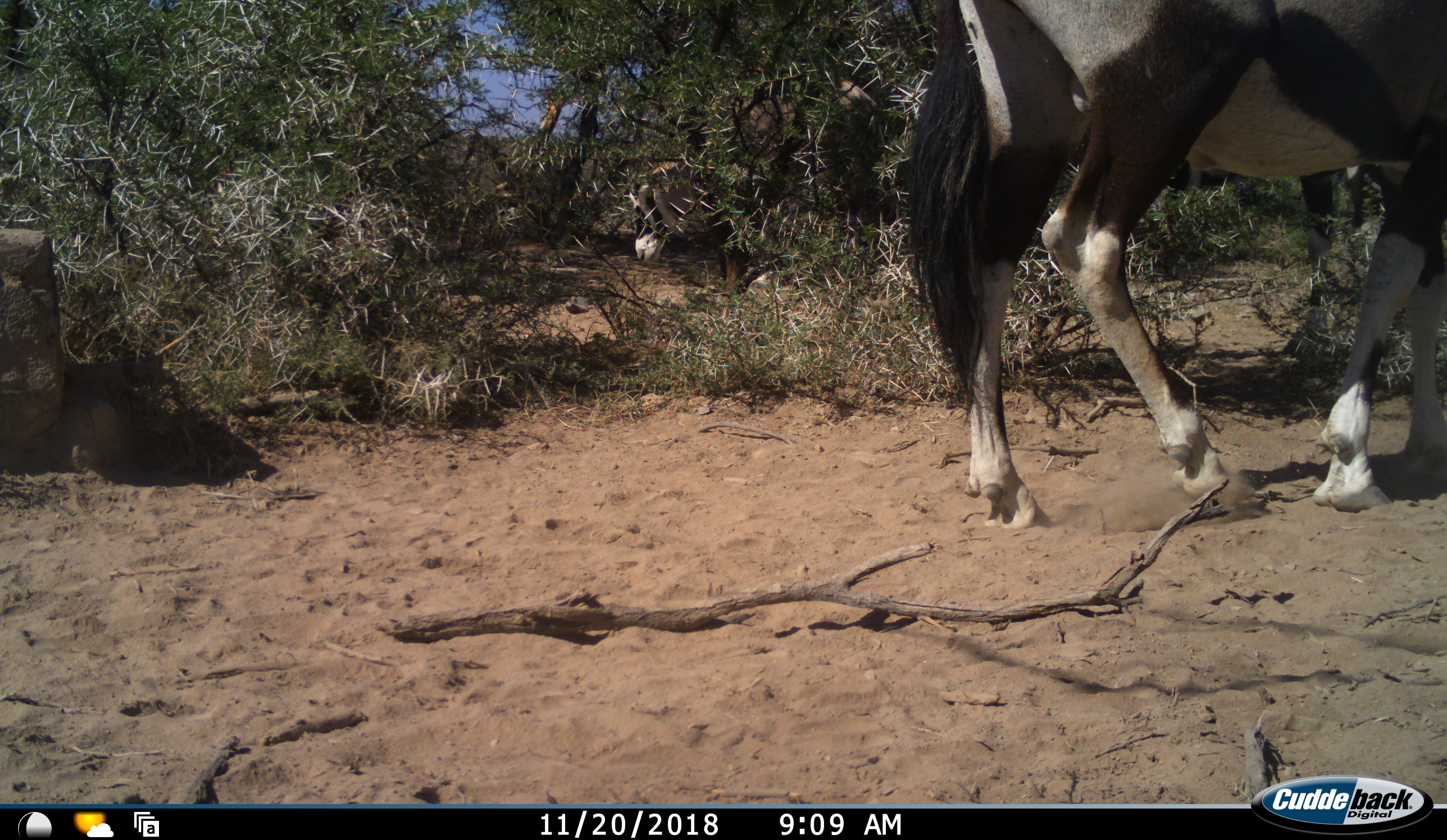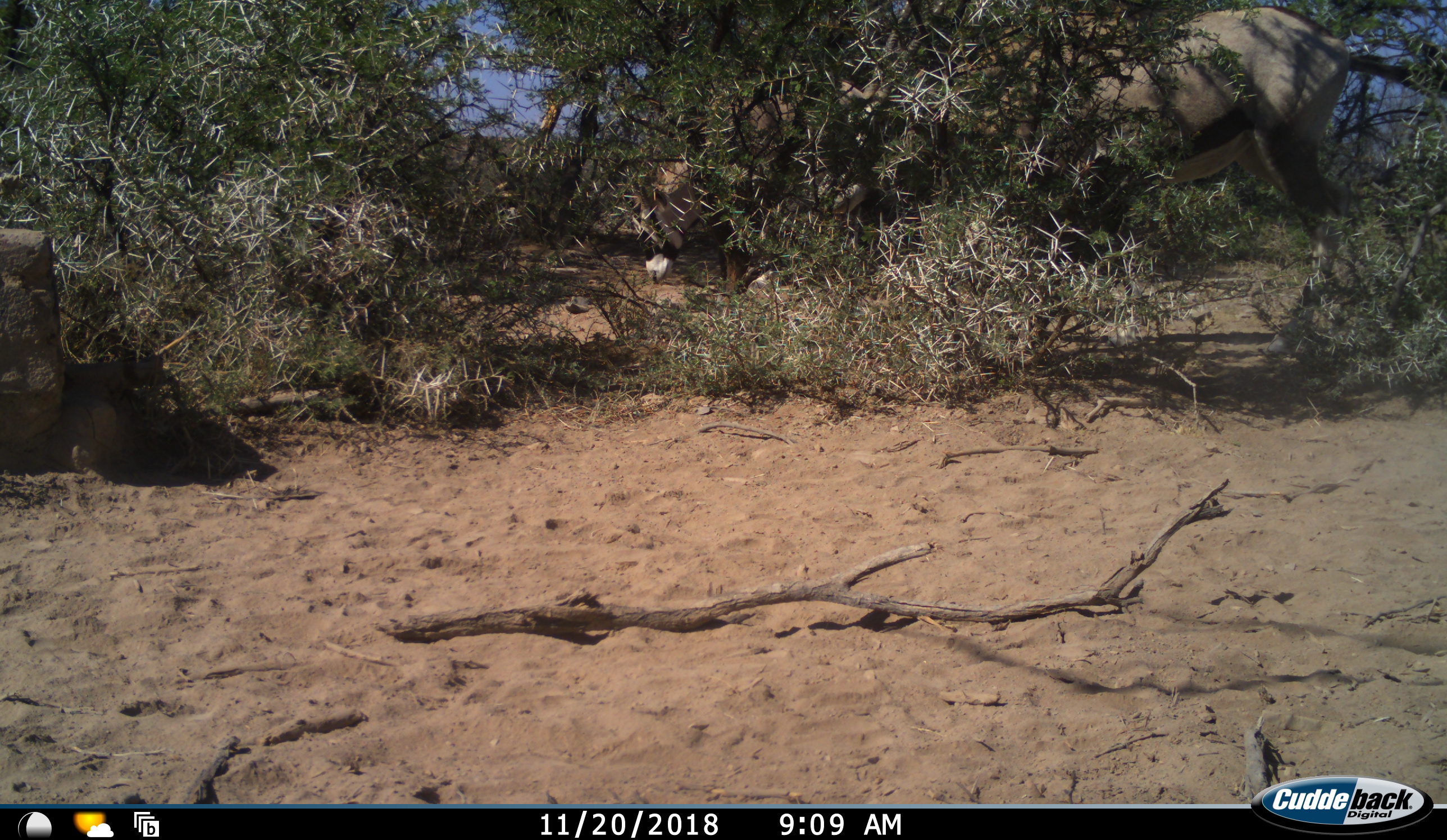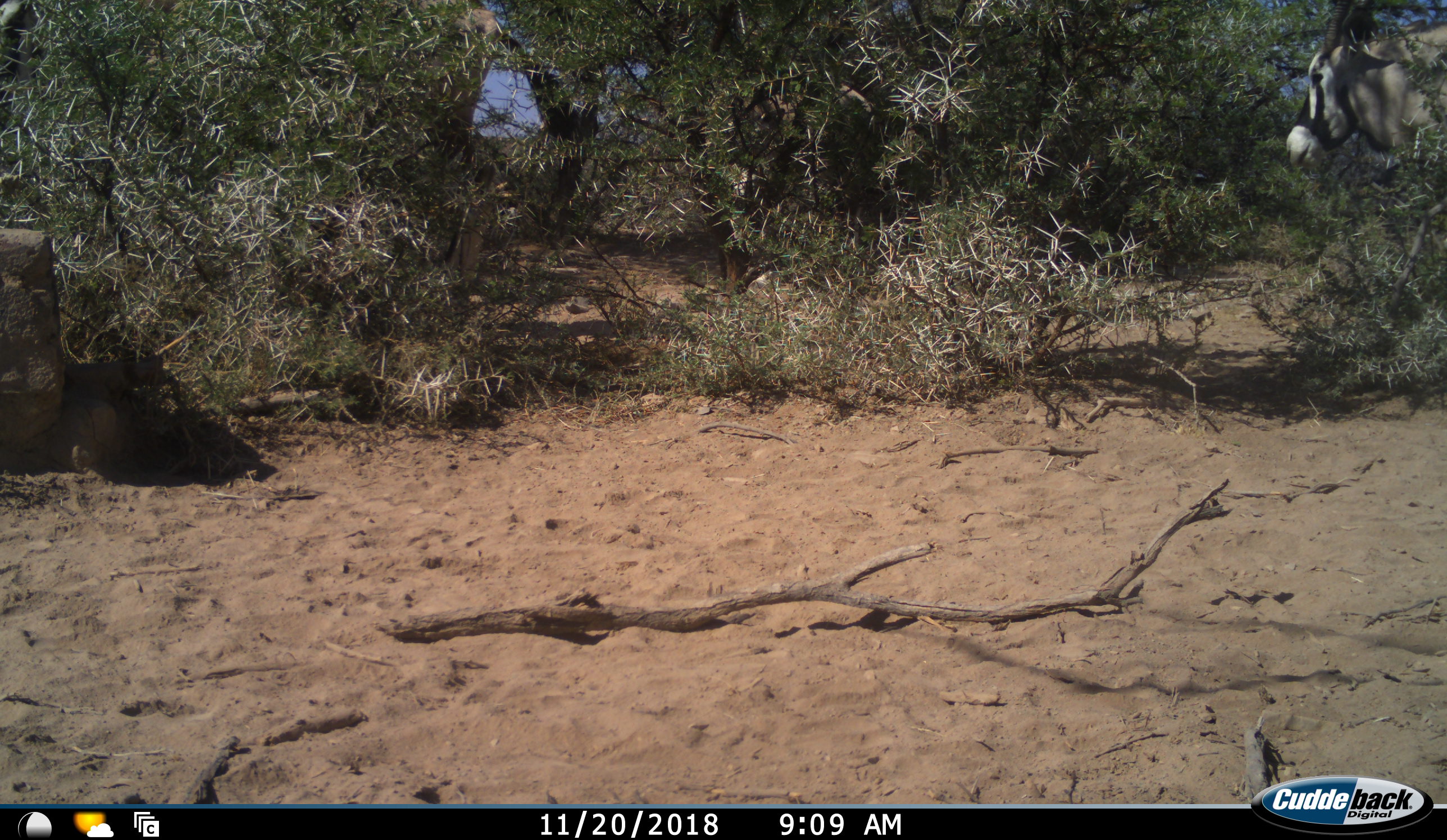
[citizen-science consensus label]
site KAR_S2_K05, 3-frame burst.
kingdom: Animalia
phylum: Chordata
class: Mammalia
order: Artiodactyla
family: Bovidae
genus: Oryx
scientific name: Oryx gazella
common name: gemsbok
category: oryx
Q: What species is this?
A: Oryx (gemsbok) (Oryx gazella).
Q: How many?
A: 3.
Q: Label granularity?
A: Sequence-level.